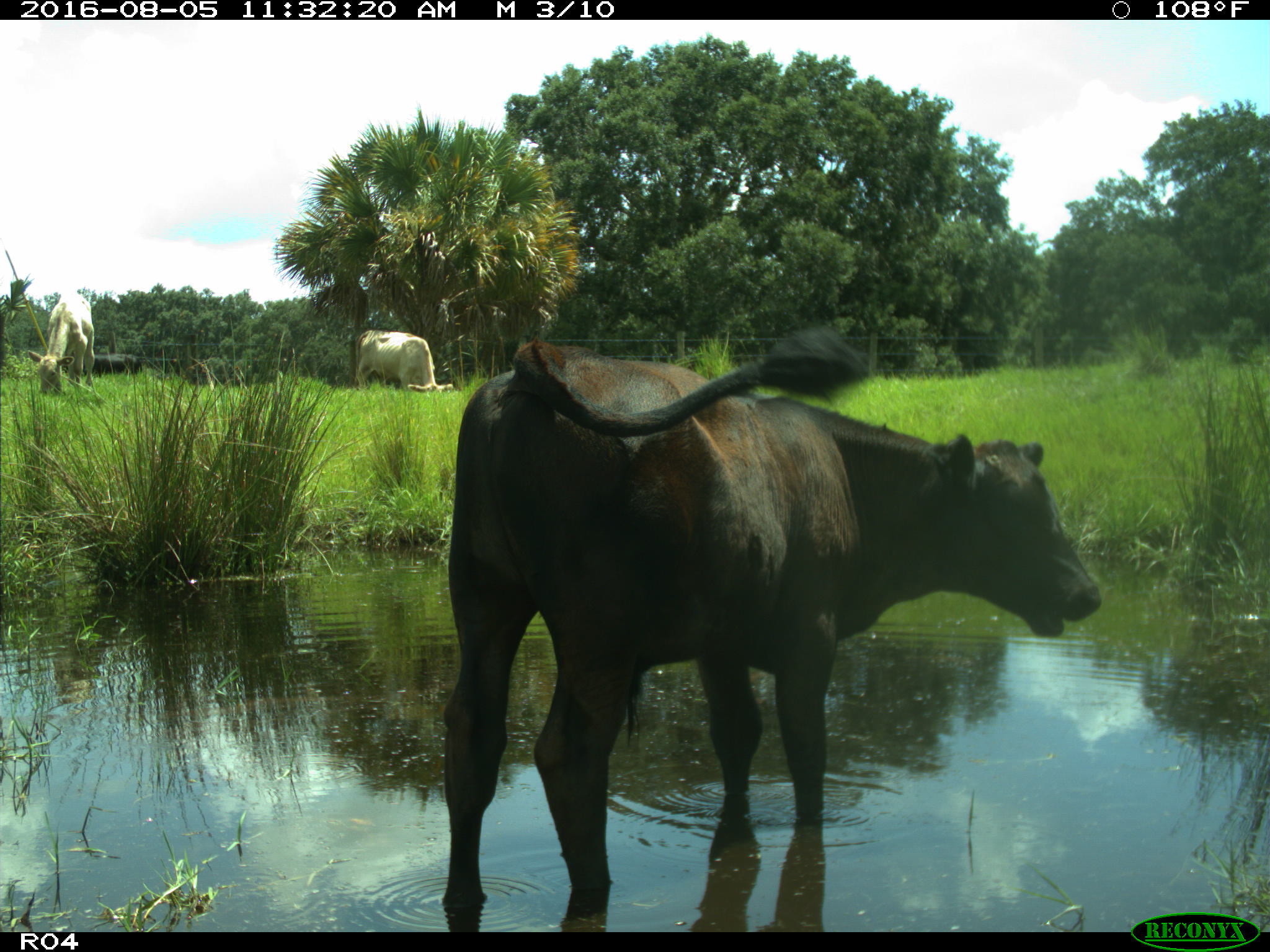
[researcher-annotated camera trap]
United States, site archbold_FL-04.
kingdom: Animalia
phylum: Chordata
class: Mammalia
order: Artiodactyla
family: Bovidae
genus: Bos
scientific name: Bos taurus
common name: domestic cow